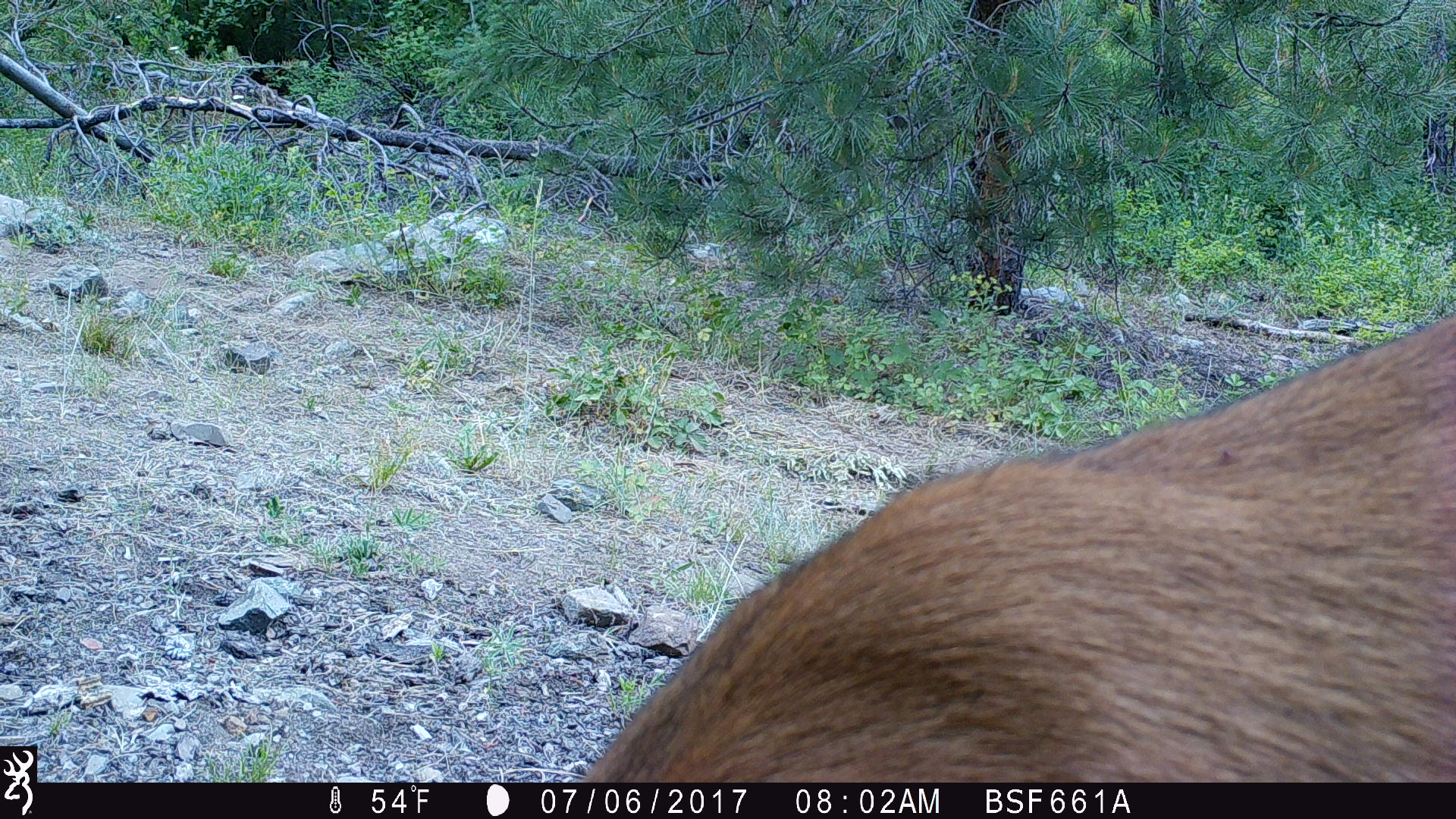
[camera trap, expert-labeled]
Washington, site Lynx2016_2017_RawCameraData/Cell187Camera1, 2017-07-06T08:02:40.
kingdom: Animalia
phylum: Chordata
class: Mammalia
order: Artiodactyla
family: Cervidae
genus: Odocoileus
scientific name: Odocoileus hemionus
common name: mule deer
Odocoileus hemionus (mule deer). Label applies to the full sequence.